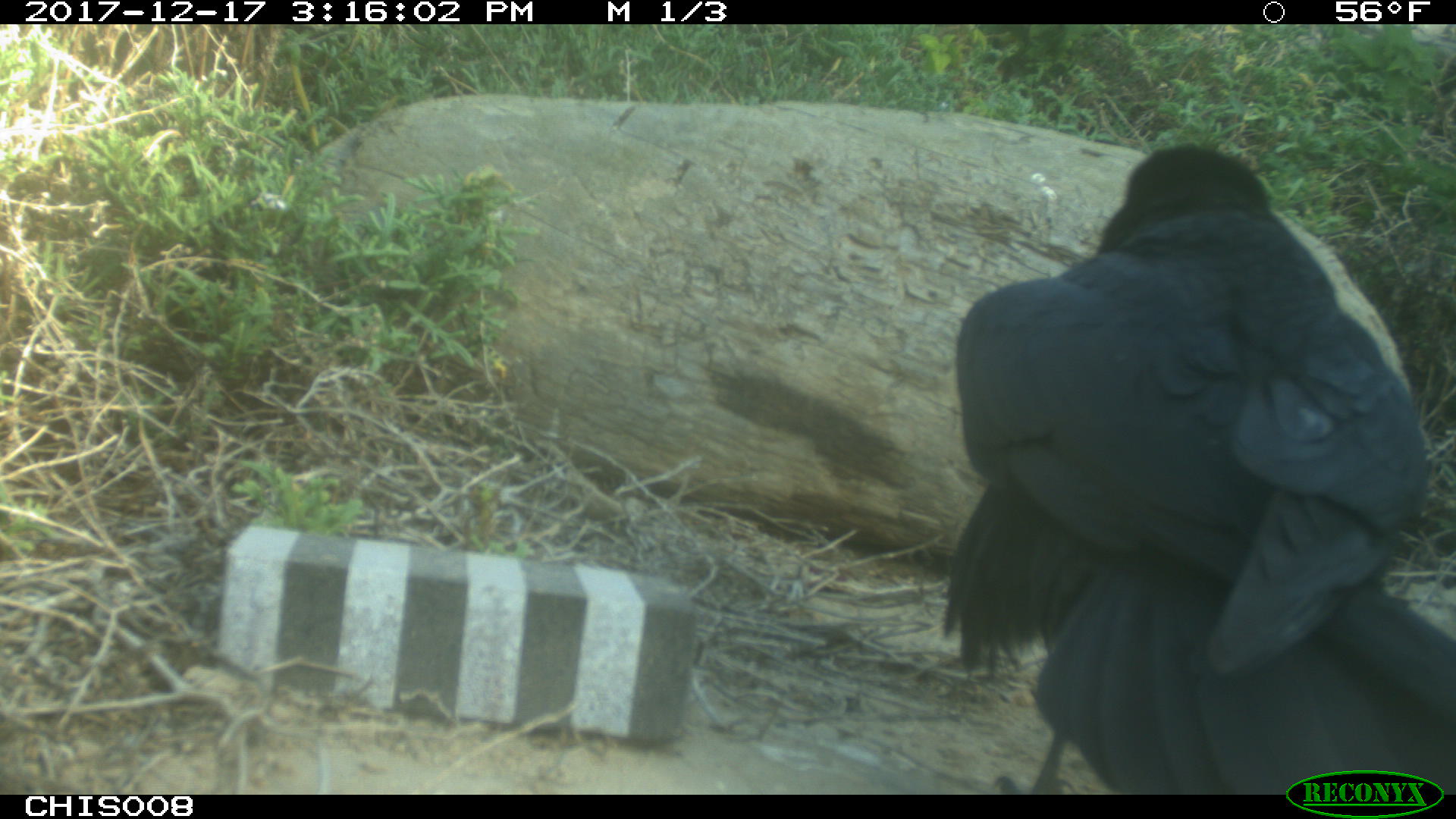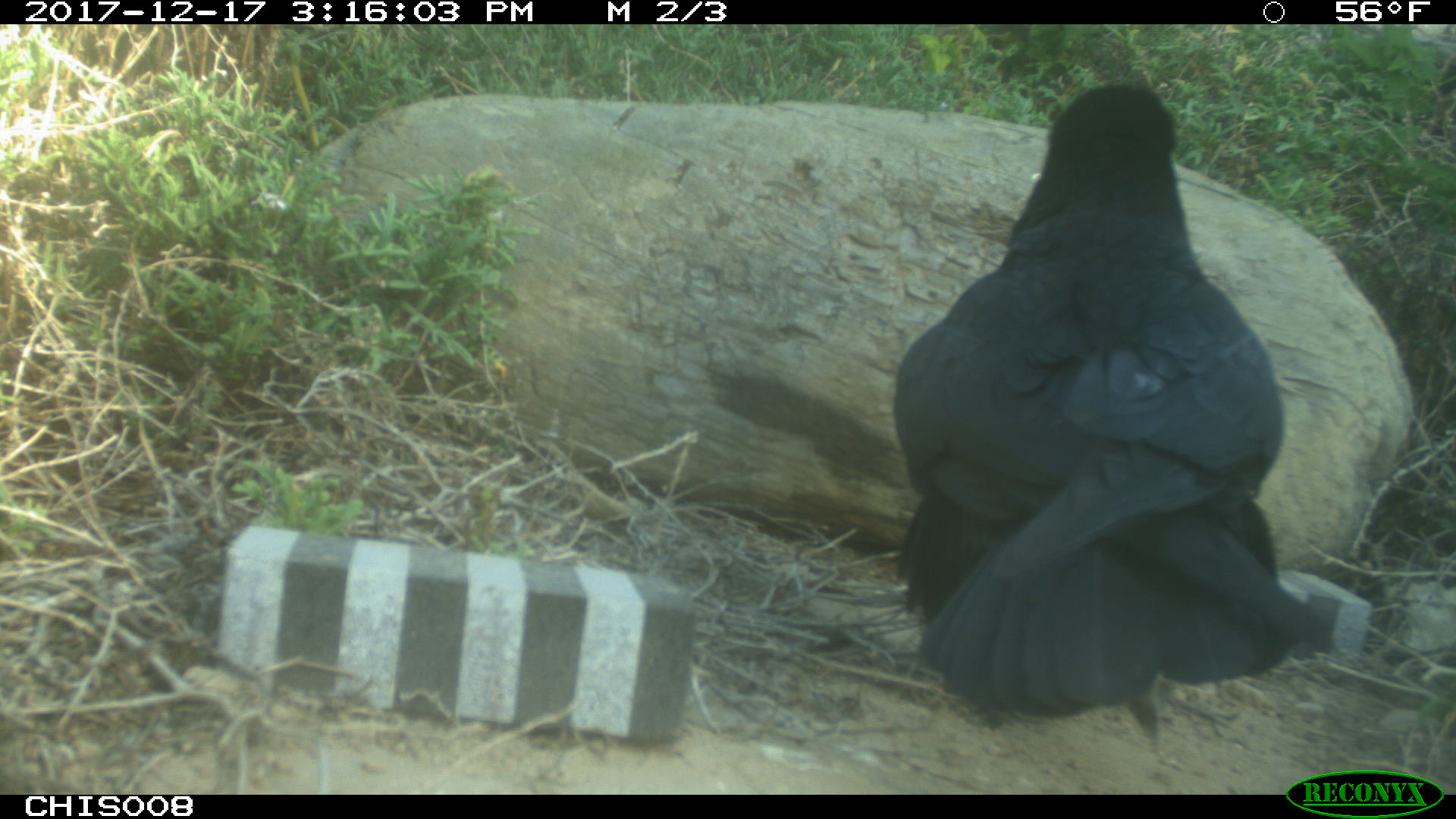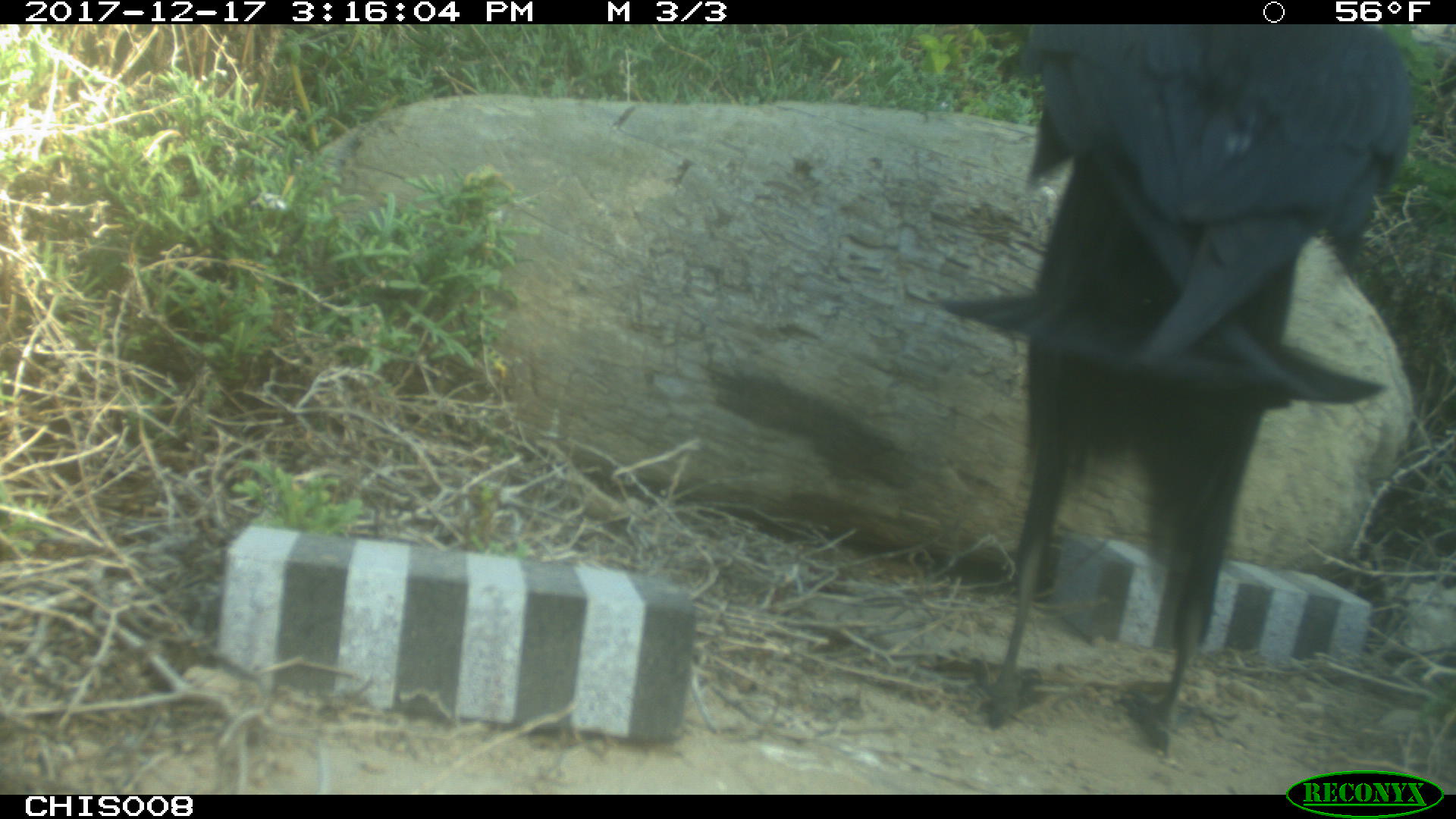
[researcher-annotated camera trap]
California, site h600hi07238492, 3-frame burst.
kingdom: Animalia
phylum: Chordata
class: Aves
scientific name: Aves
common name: bird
Bird (Aves).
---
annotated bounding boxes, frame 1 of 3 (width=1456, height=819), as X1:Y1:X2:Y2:
bird: 940:143:1455:795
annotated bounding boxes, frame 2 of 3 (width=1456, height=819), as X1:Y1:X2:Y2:
bird: 893:85:1310:736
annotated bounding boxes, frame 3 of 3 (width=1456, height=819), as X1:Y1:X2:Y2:
bird: 936:28:1410:757